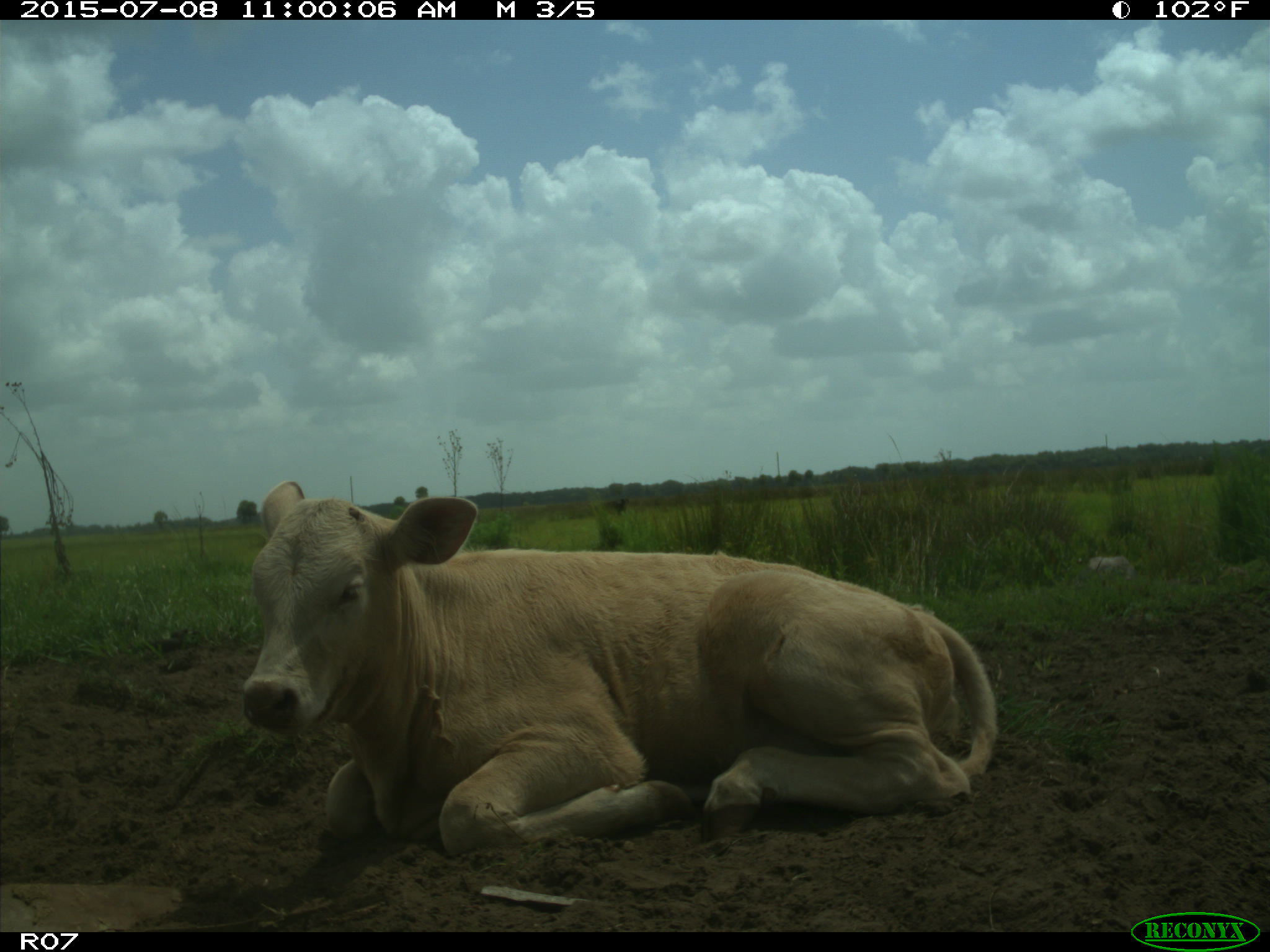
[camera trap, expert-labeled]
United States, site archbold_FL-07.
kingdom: Animalia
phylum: Chordata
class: Mammalia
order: Artiodactyla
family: Bovidae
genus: Bos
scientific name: Bos taurus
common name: domestic cow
Bos taurus (domestic cow).